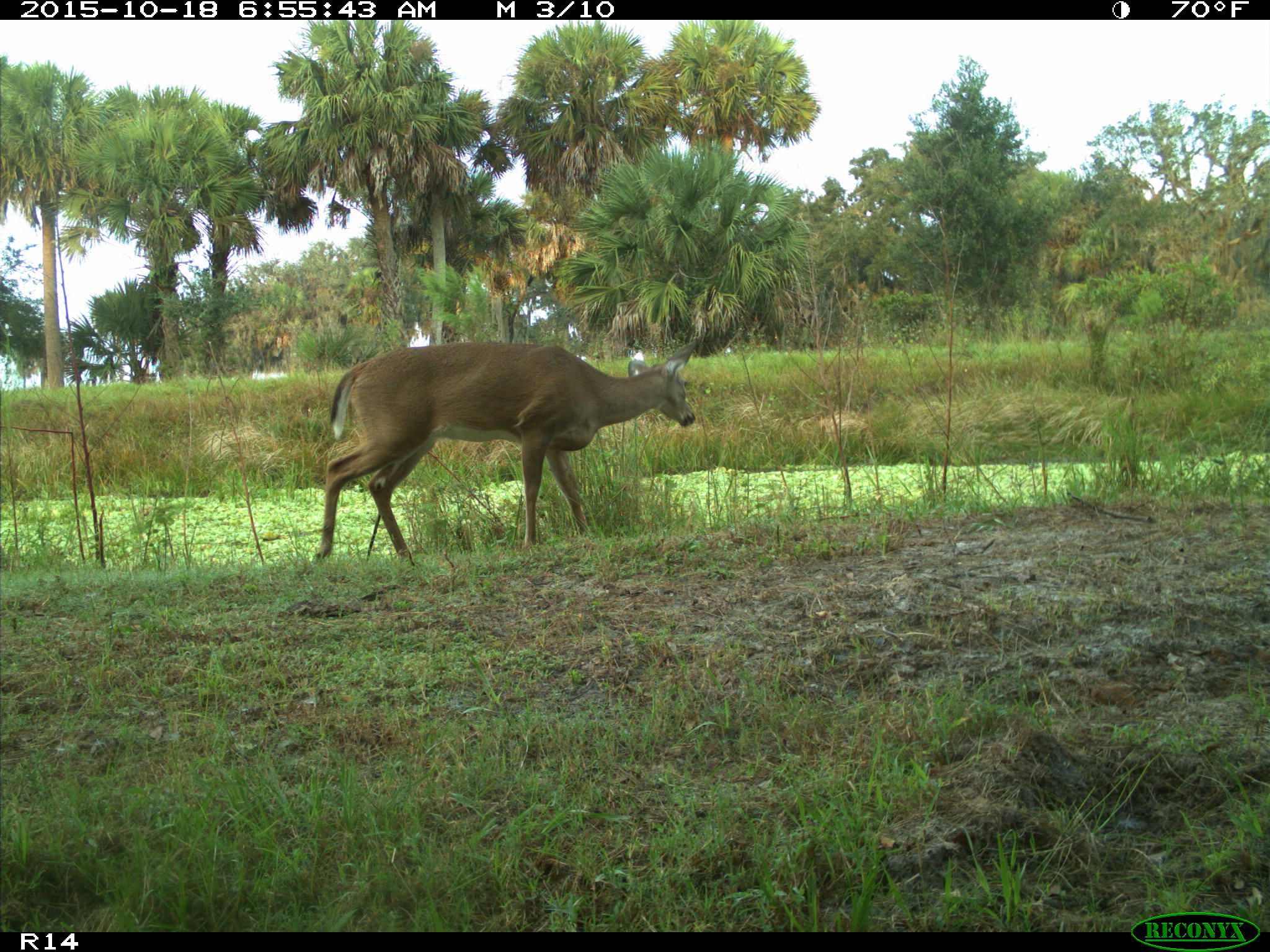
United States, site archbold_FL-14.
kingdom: Animalia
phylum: Chordata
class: Mammalia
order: Artiodactyla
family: Cervidae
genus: Odocoileus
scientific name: Odocoileus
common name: deer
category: unidentified deer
Unidentified deer (deer) (Odocoileus).